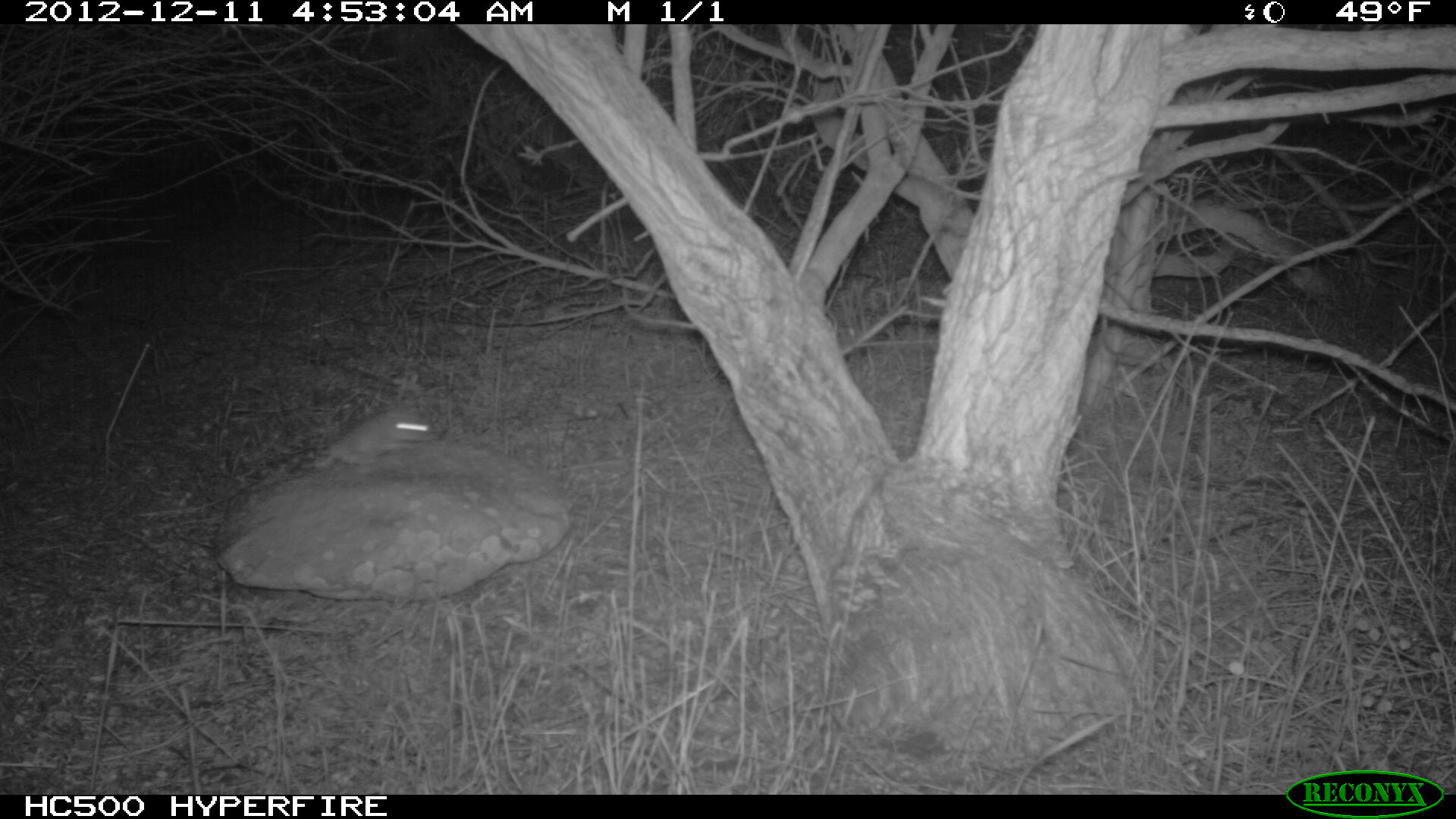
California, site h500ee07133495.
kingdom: Animalia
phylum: Chordata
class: Mammalia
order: Rodentia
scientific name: Rodentia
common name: rodent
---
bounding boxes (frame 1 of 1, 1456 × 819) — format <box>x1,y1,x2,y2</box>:
rodent: <box>300,414,433,468</box>